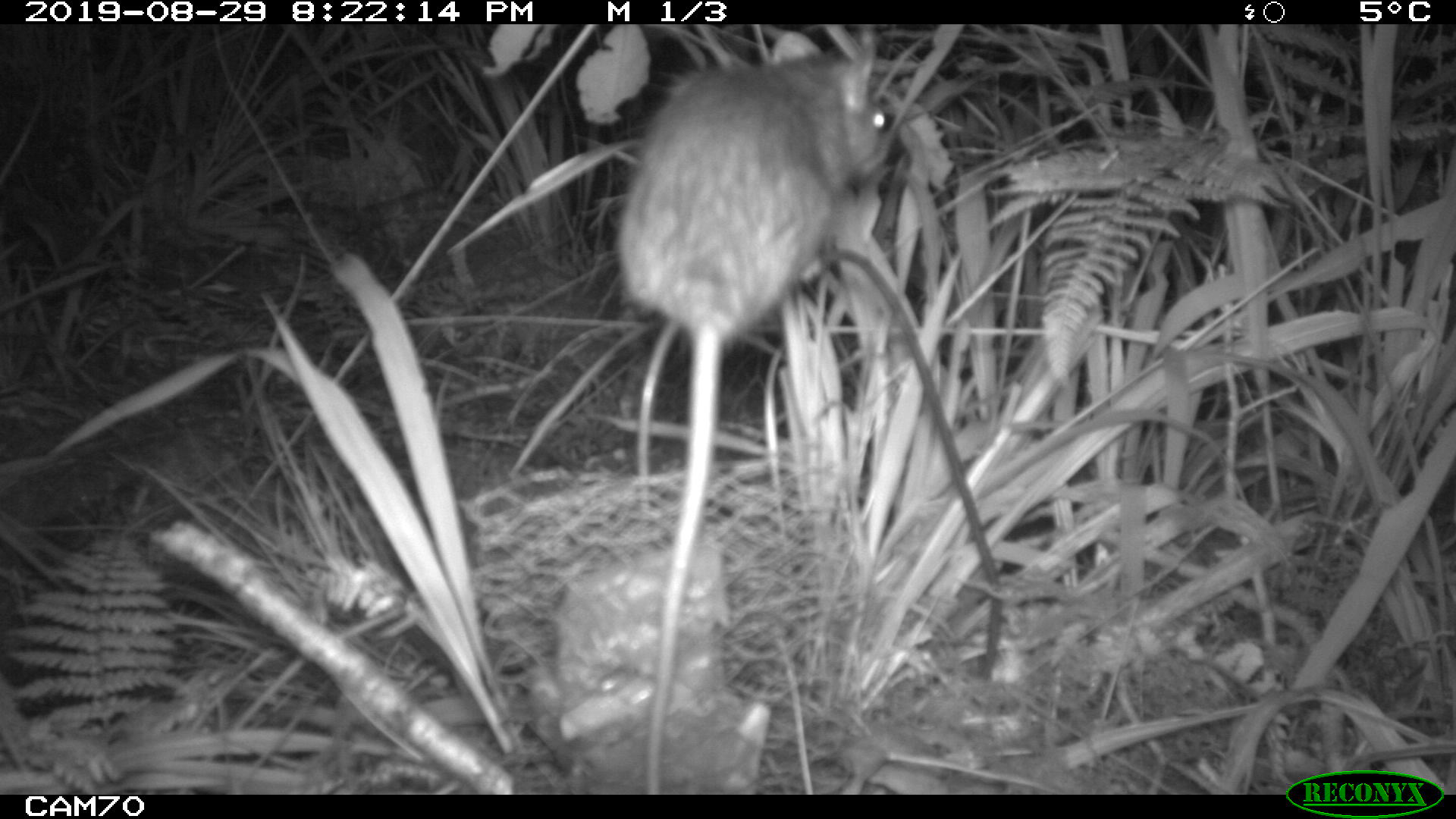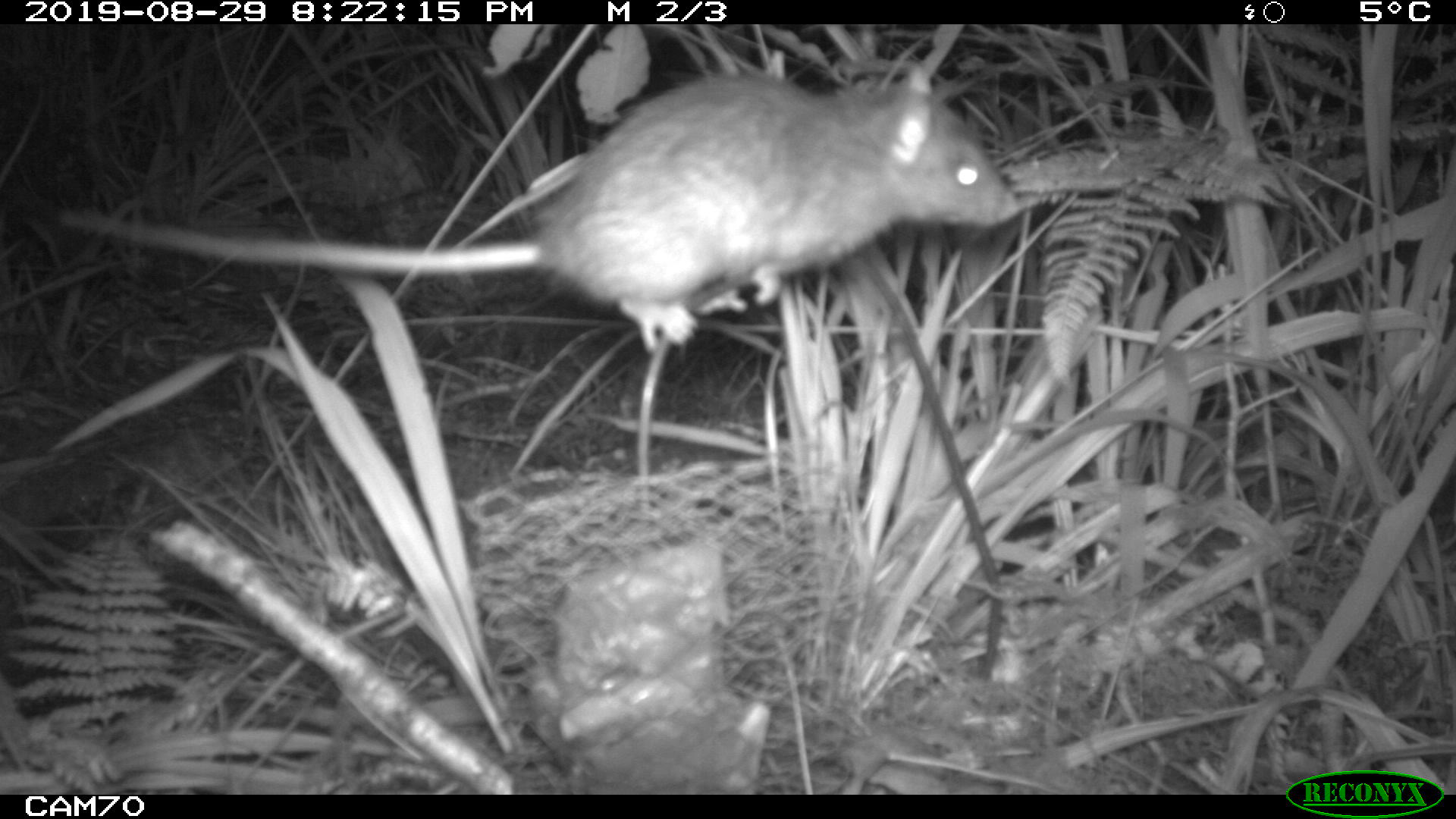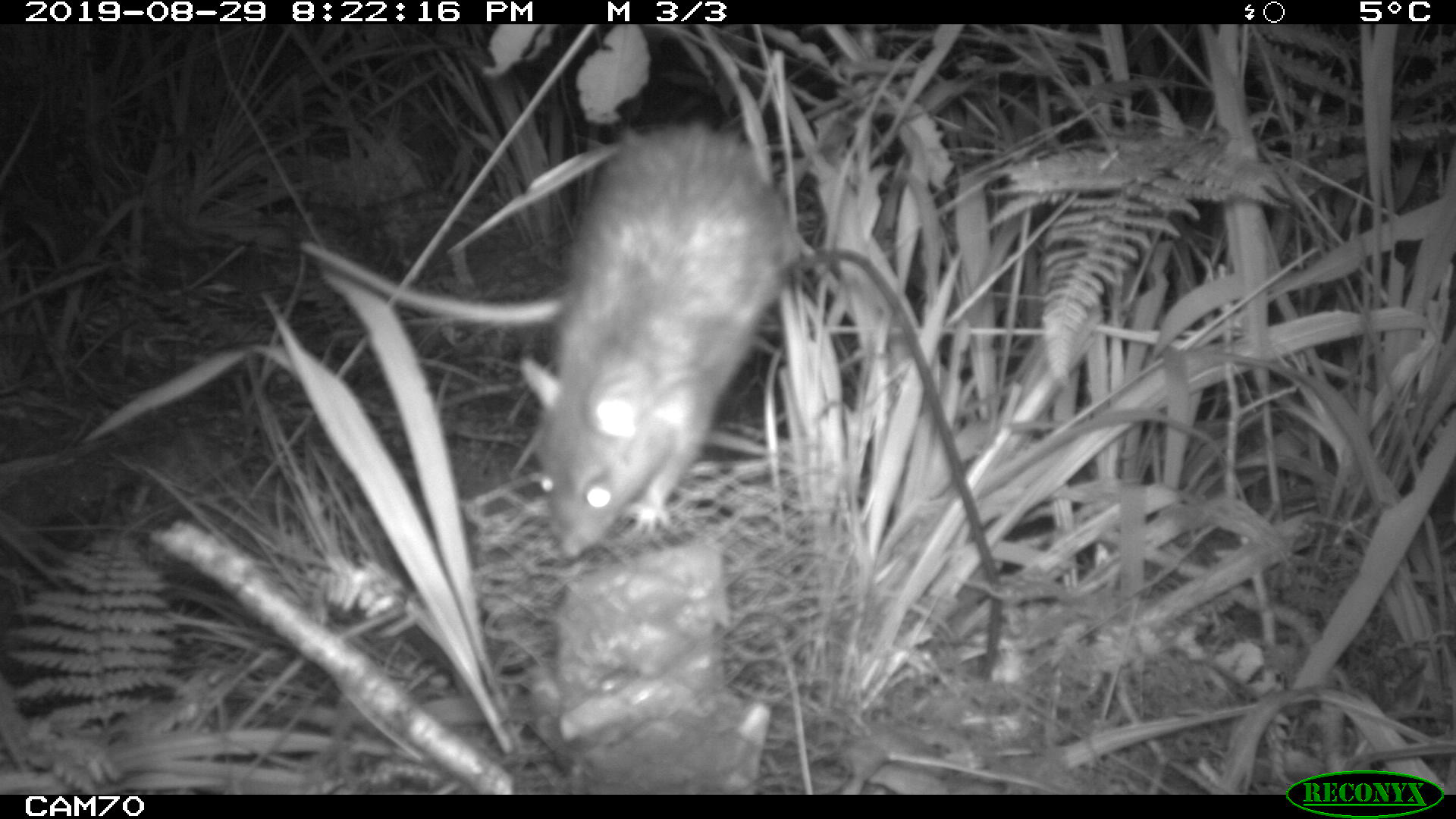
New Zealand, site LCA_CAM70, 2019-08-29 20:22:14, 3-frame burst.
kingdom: Animalia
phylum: Chordata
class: Mammalia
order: Rodentia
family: Muridae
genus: Rattus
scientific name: Rattus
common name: rat